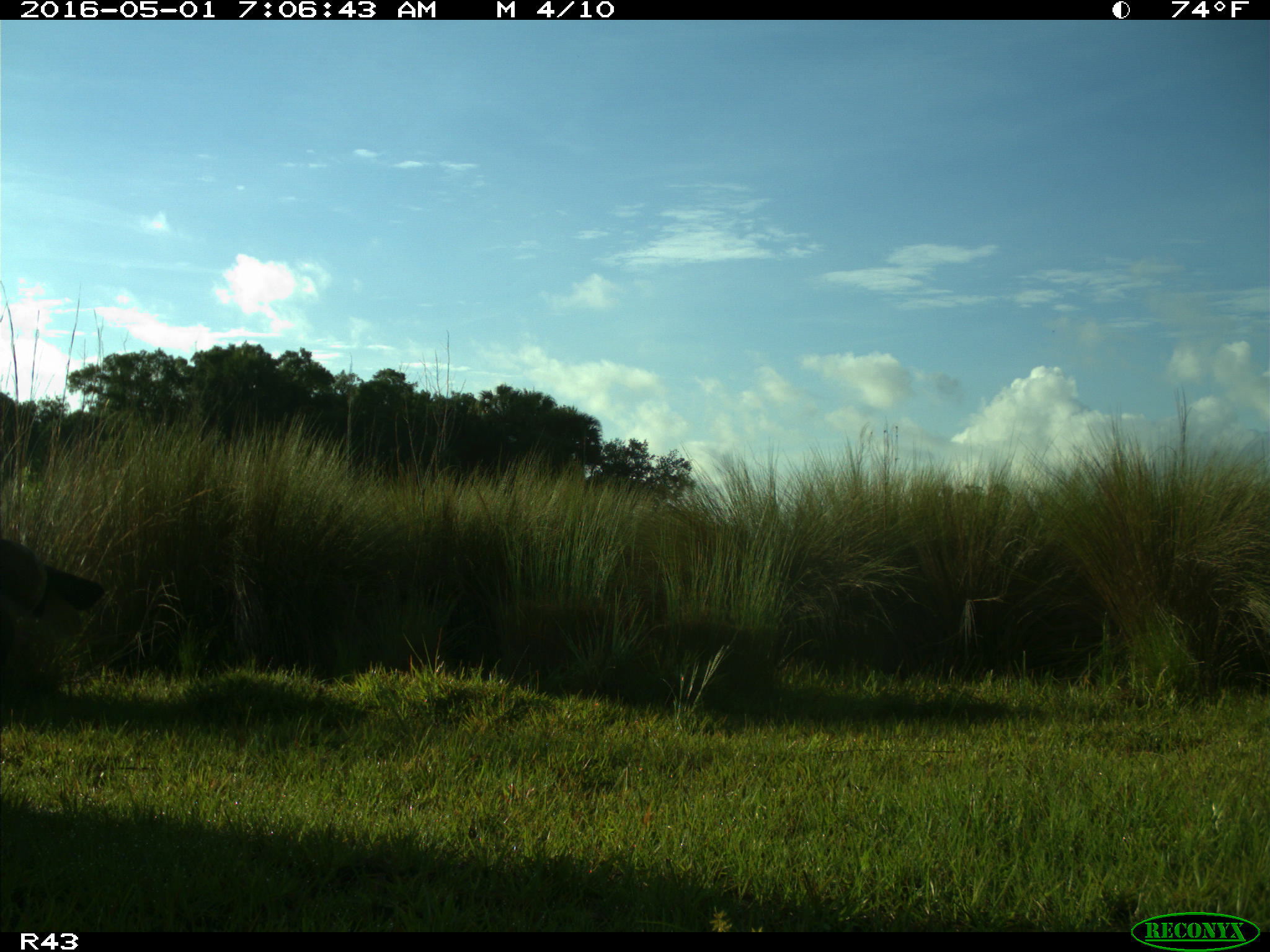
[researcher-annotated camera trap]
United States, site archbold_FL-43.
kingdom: Animalia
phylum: Chordata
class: Mammalia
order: Artiodactyla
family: Bovidae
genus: Bos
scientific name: Bos taurus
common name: domestic cow